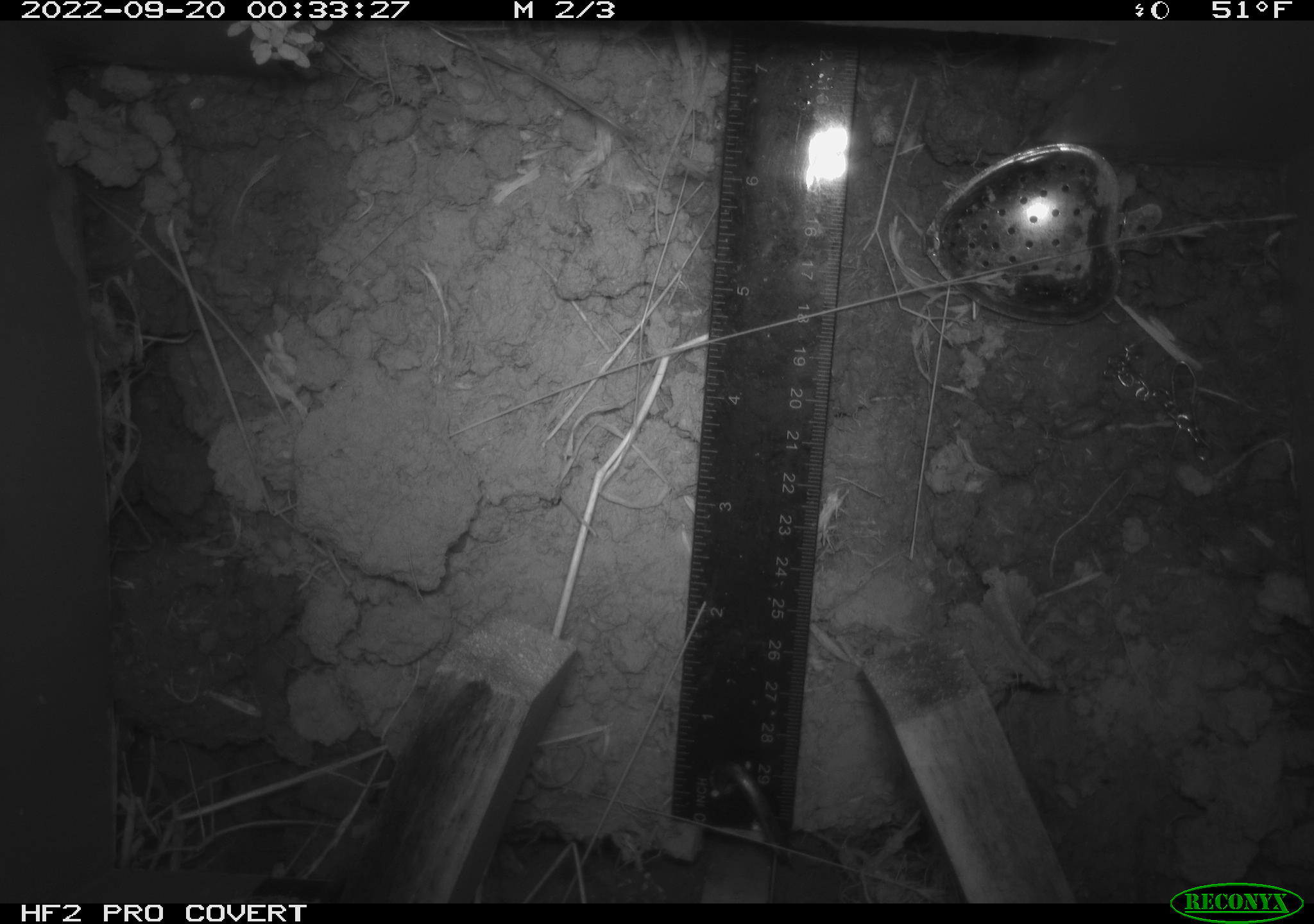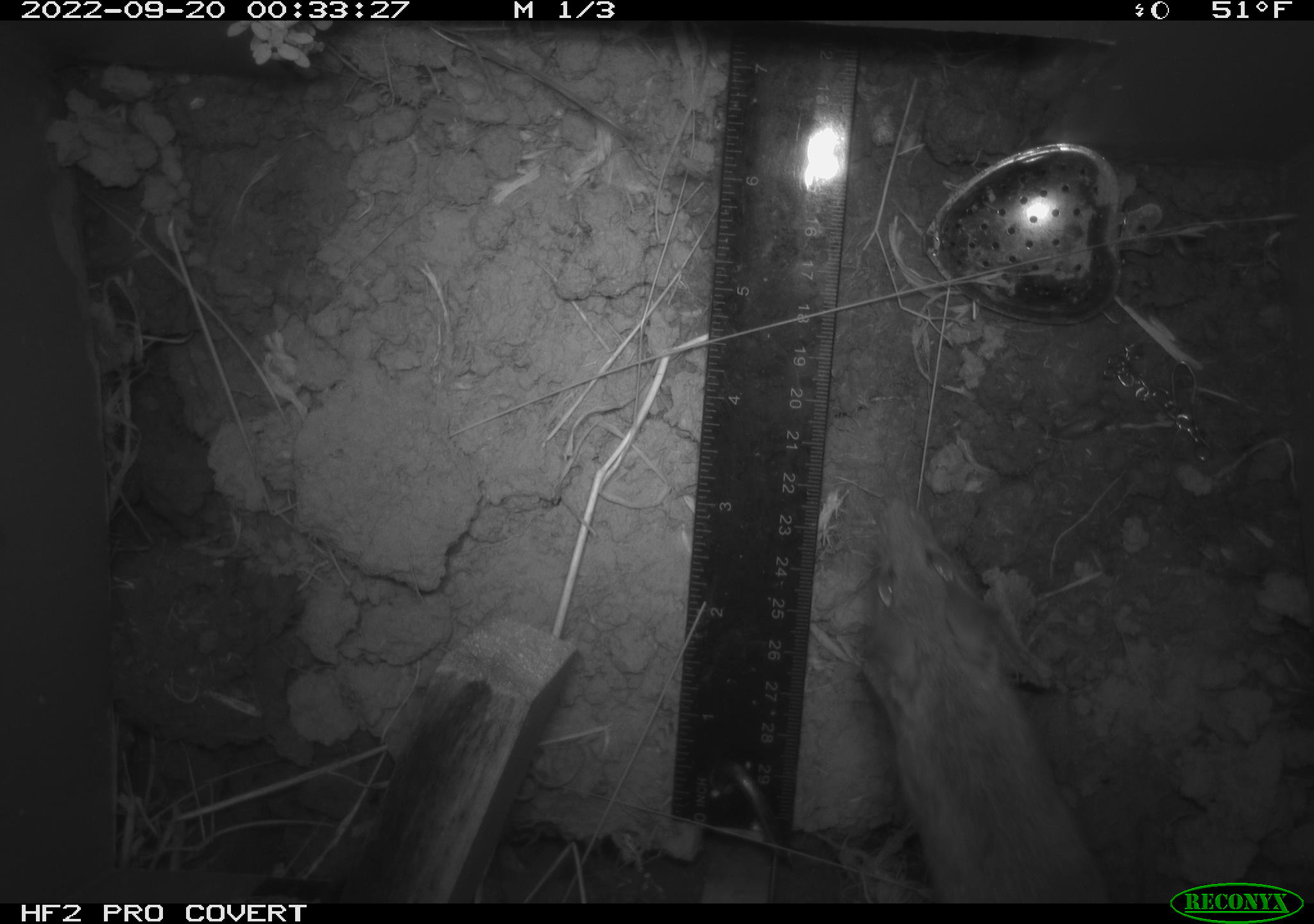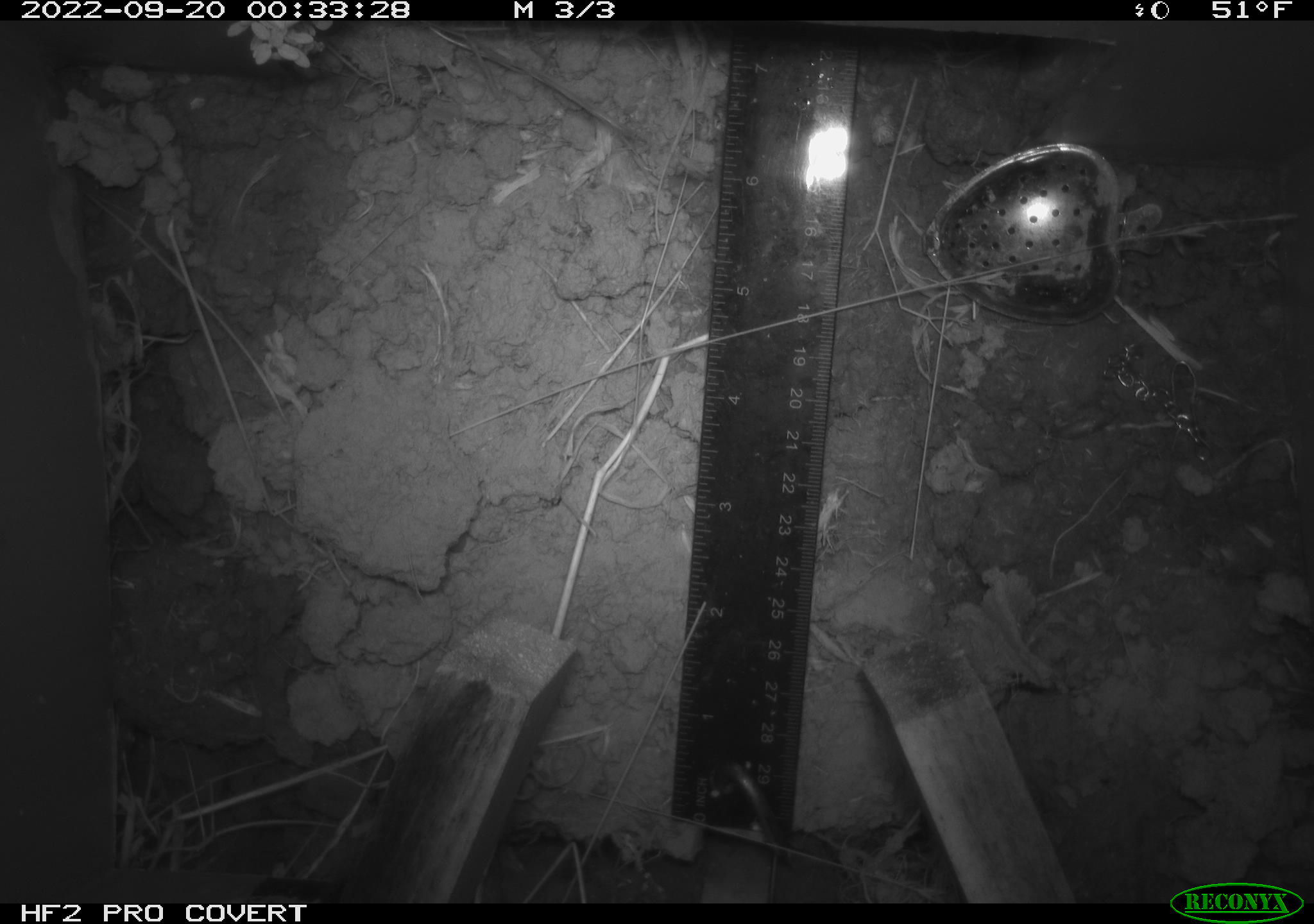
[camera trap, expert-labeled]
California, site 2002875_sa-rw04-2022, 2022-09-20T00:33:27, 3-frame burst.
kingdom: Animalia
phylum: Chordata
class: Mammalia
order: Rodentia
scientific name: Rodentia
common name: mouse species